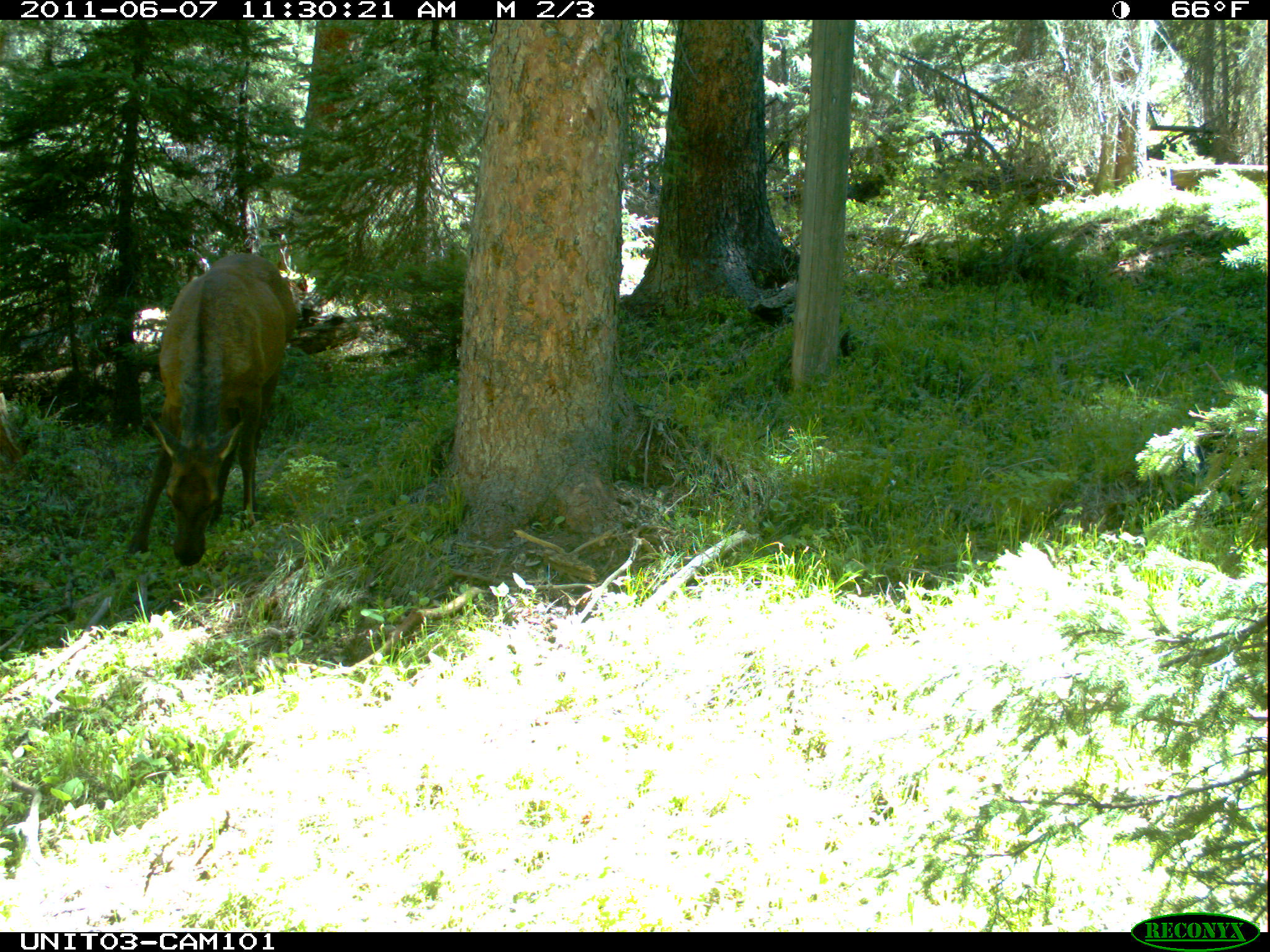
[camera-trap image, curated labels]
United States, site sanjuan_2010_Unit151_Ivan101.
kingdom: Animalia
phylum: Chordata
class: Mammalia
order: Artiodactyla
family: Cervidae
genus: Cervus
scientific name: Cervus elaphus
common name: red deer